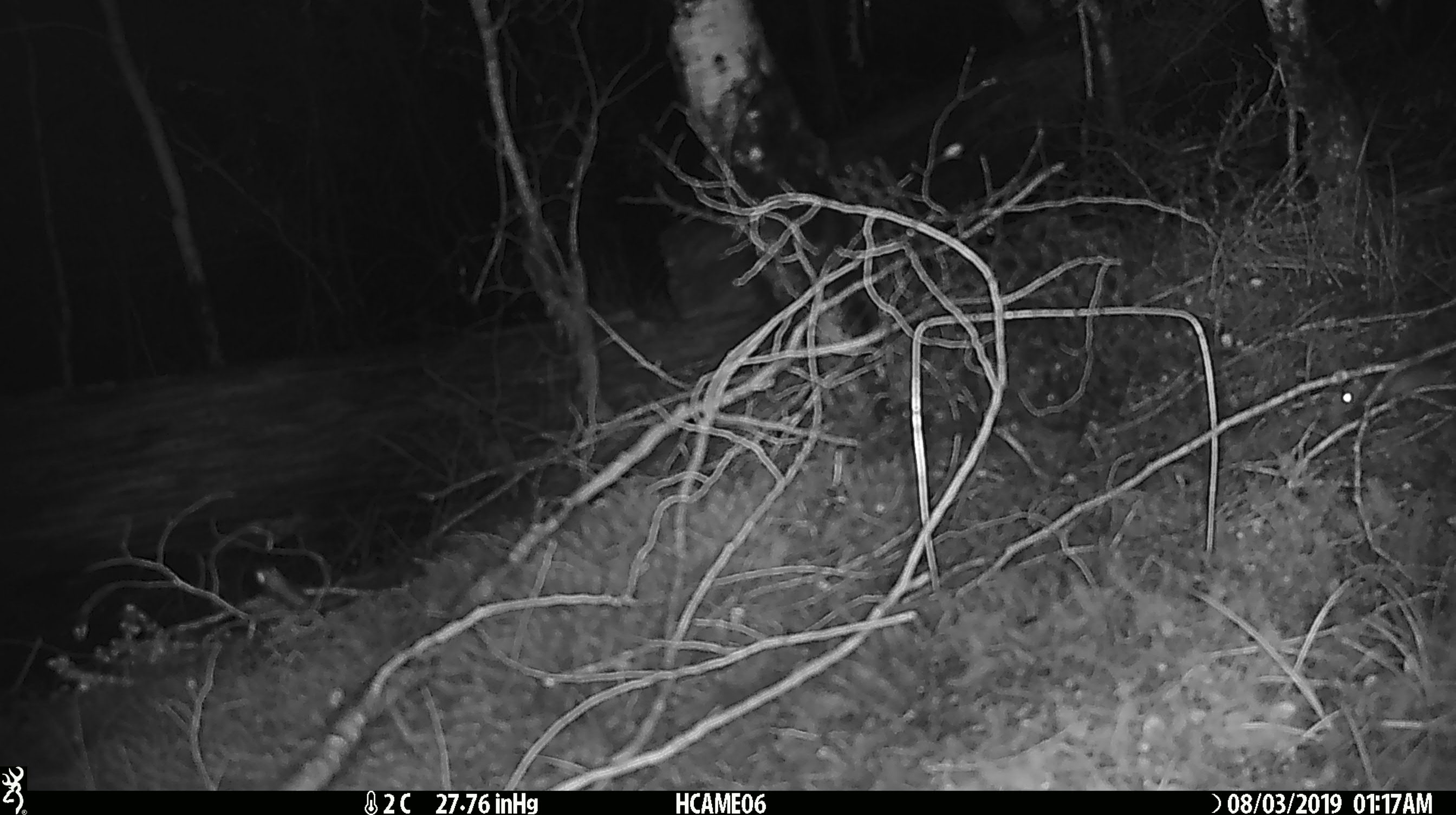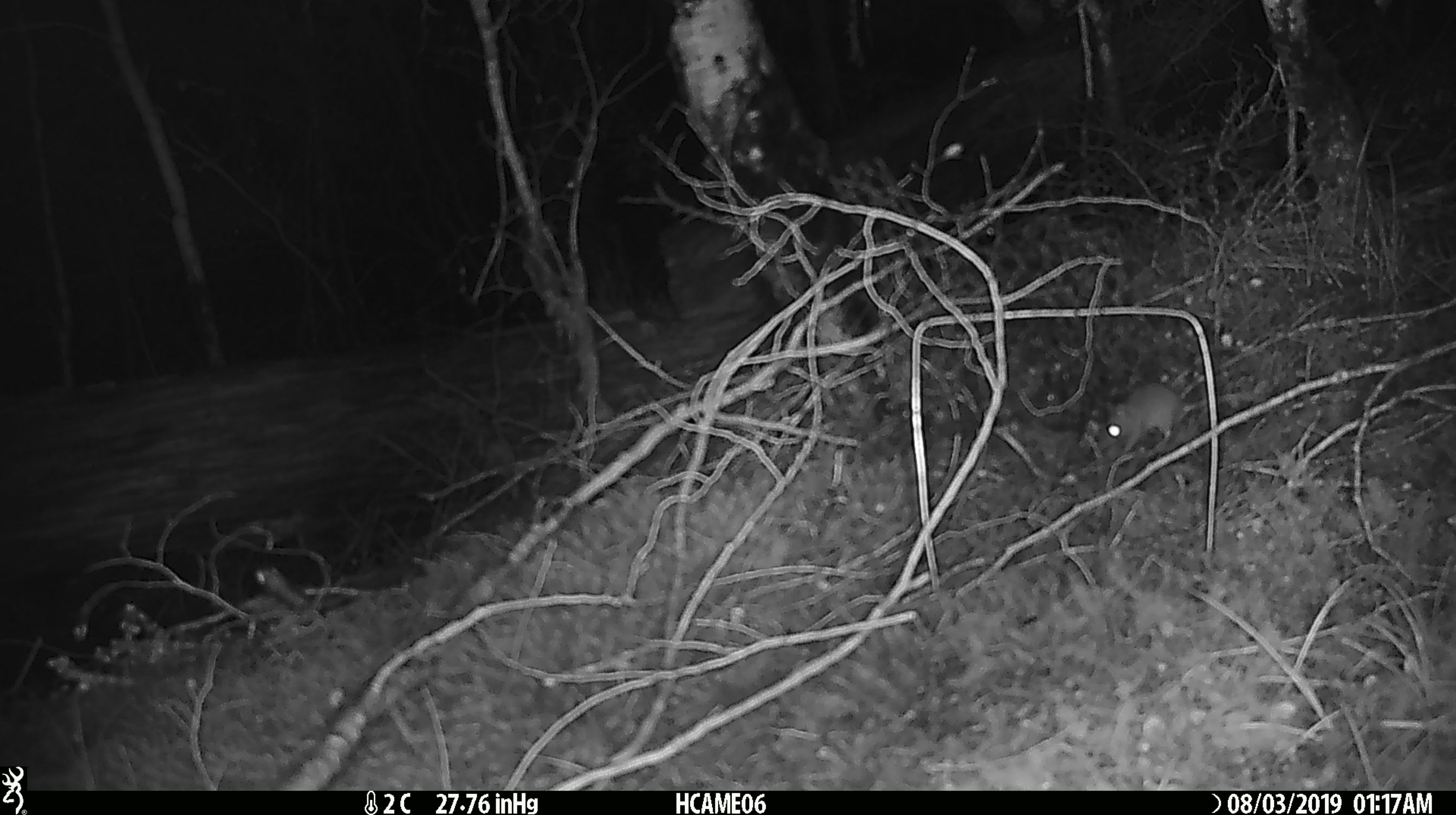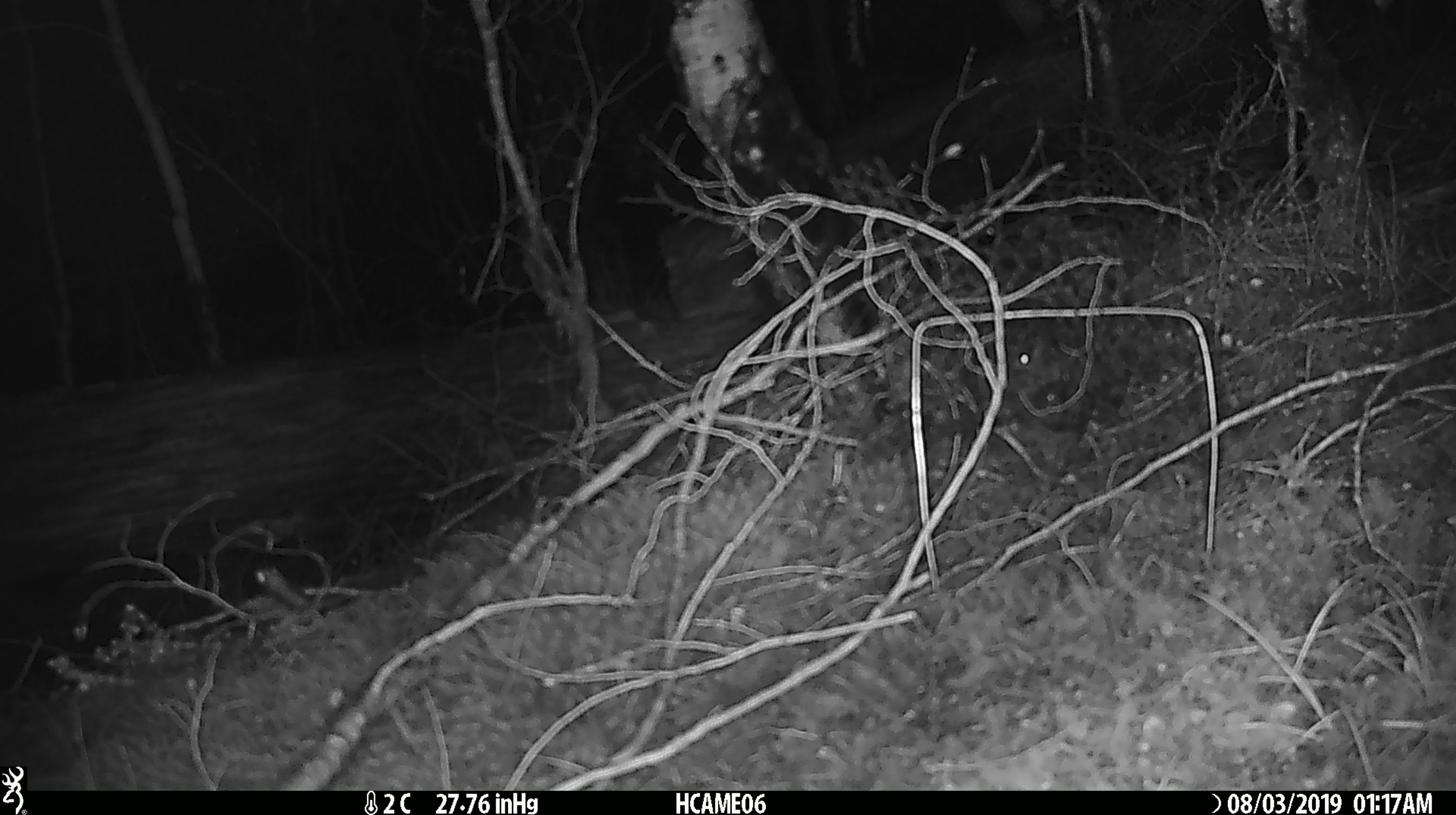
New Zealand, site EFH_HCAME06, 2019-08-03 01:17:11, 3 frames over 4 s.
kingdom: Animalia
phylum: Chordata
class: Mammalia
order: Rodentia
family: Muridae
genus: Mus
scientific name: Mus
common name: mouse